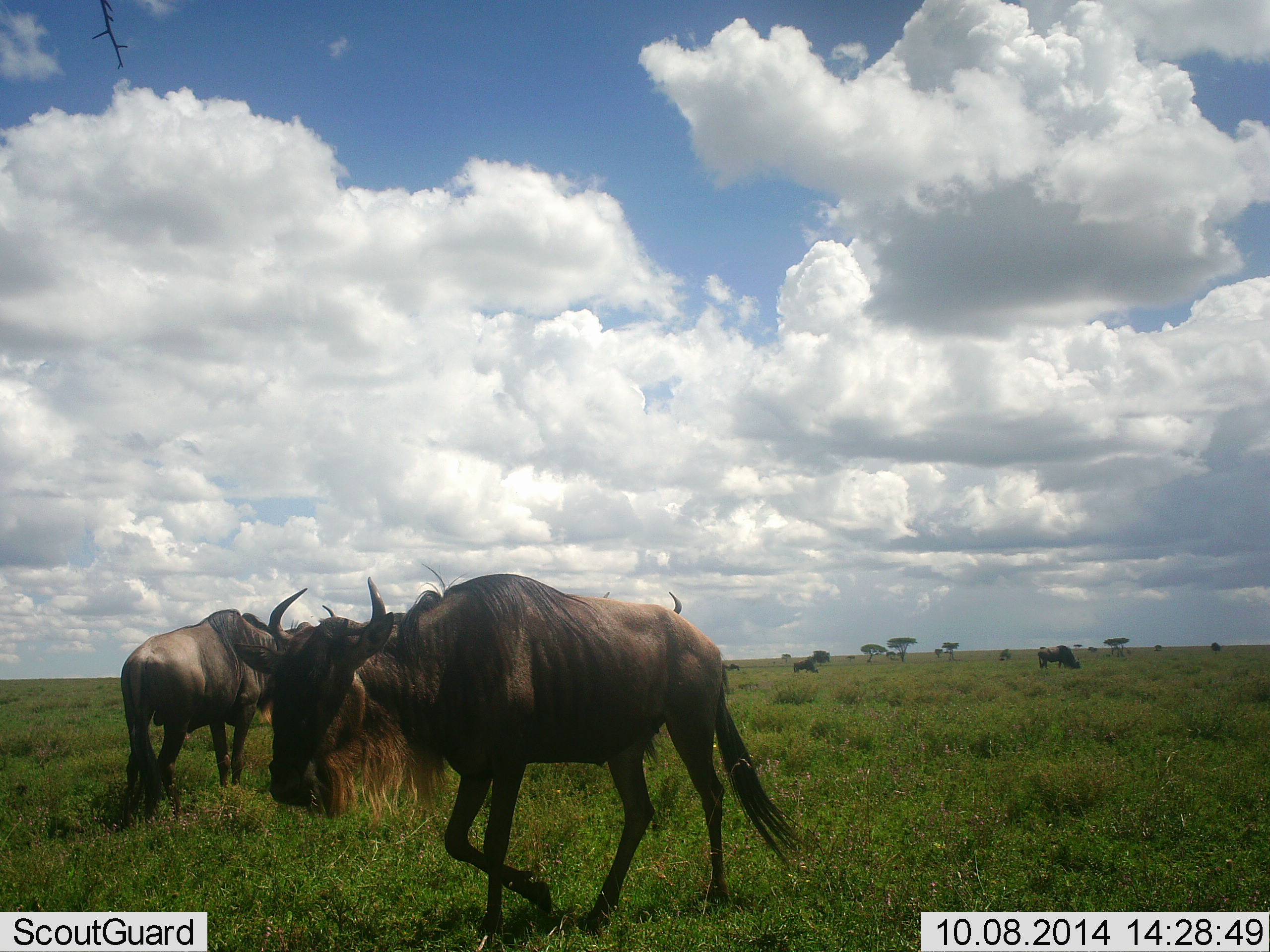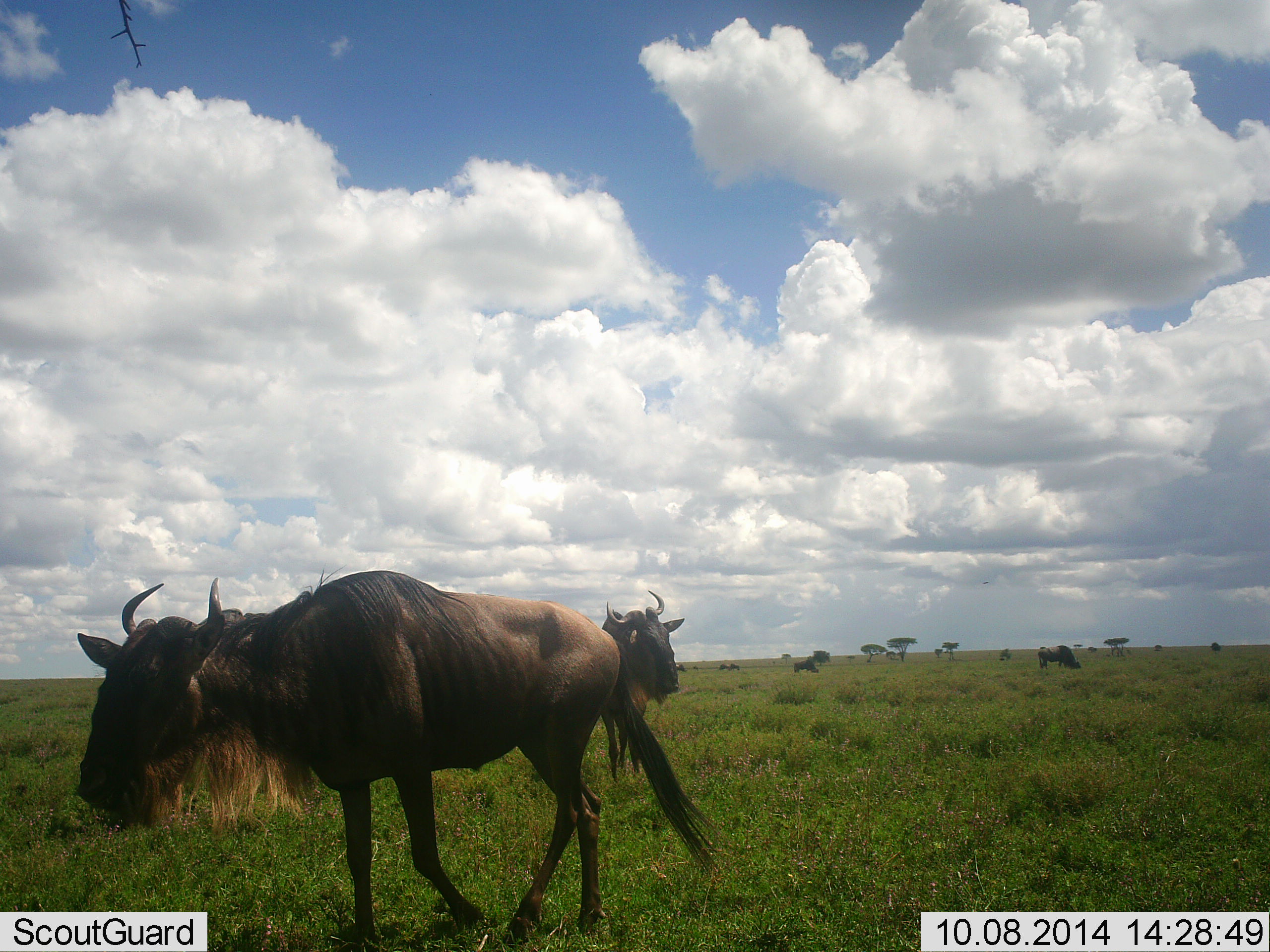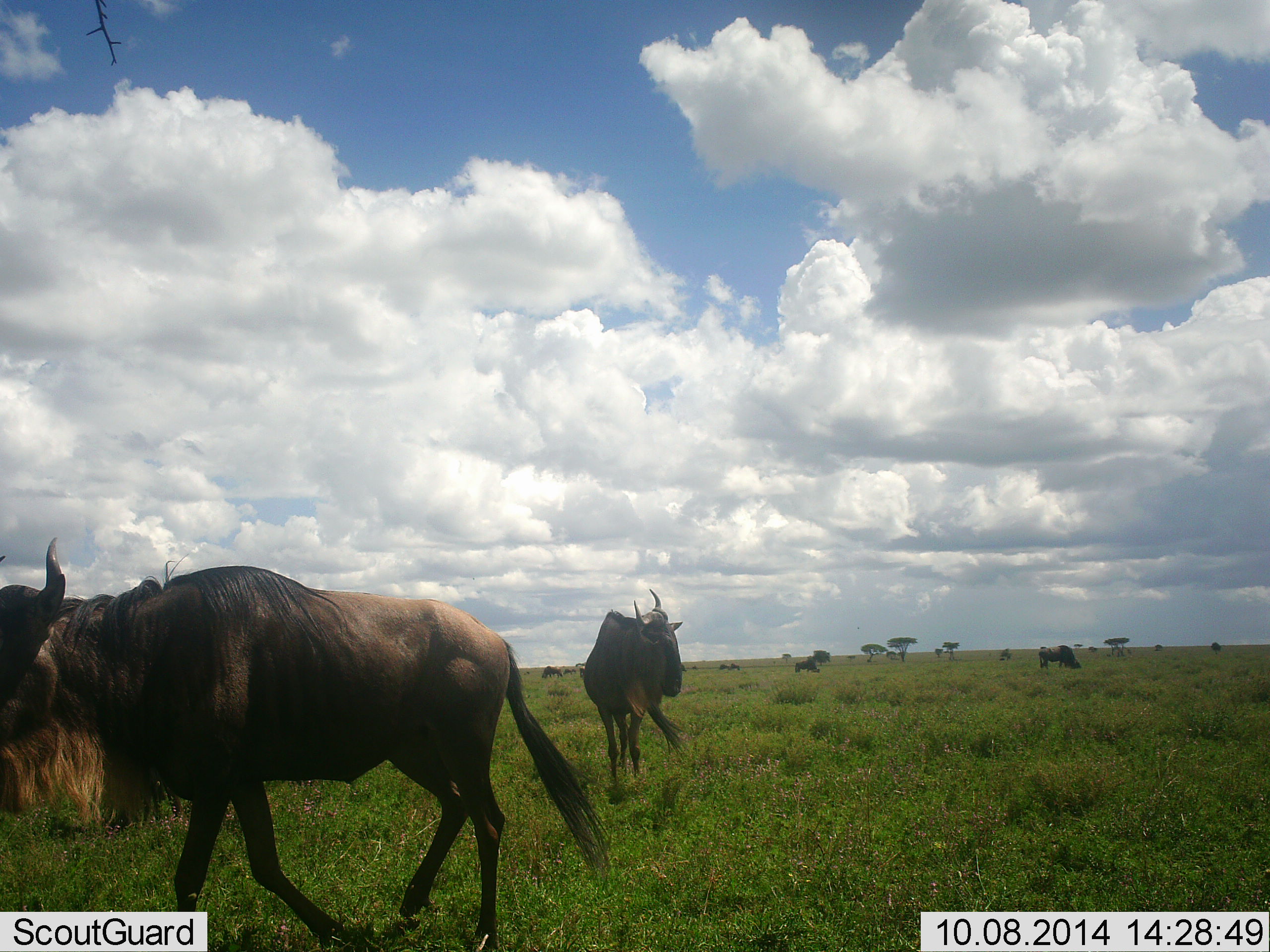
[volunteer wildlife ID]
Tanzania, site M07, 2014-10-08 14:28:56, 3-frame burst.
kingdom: Animalia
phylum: Chordata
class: Mammalia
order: Artiodactyla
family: Bovidae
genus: Connochaetes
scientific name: Connochaetes taurinus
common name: blue wildebeest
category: wildebeest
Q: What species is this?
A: Wildebeest (blue wildebeest) (Connochaetes taurinus).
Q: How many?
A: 5.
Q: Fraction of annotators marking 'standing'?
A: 50%.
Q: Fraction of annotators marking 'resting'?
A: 0%.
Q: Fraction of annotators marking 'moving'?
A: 100%.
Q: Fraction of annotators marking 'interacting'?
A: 0%.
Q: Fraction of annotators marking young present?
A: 0%.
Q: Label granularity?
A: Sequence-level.